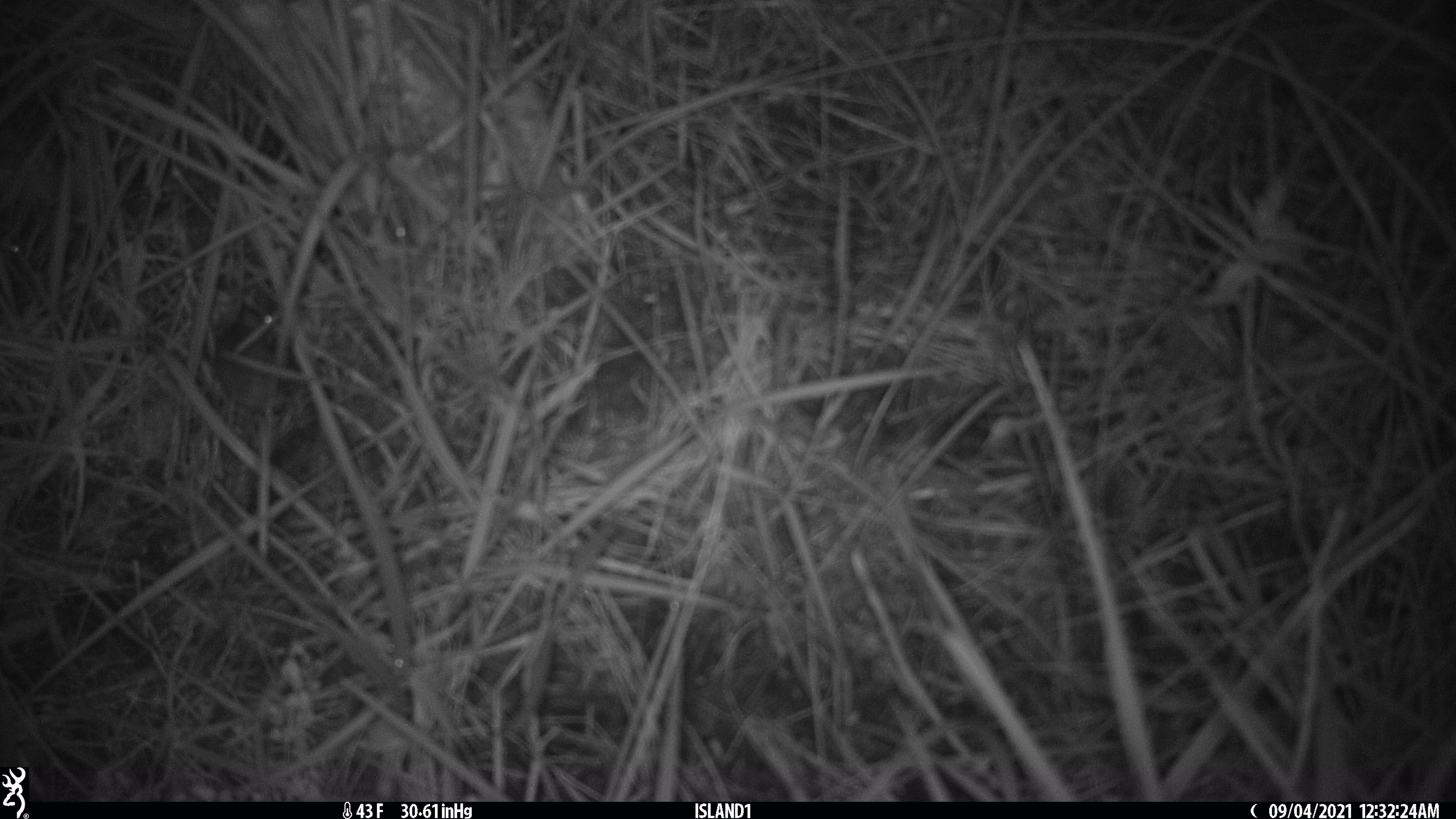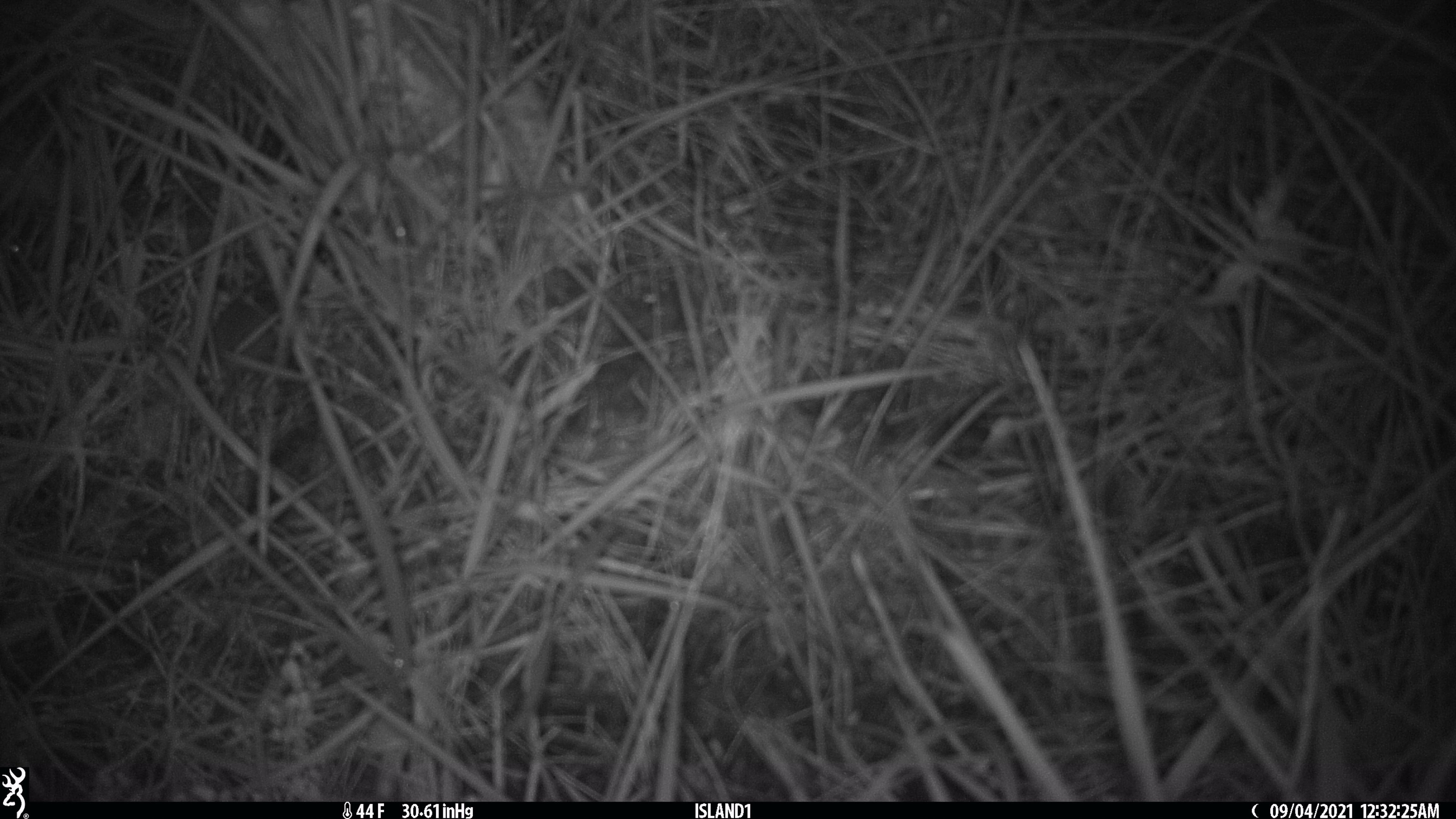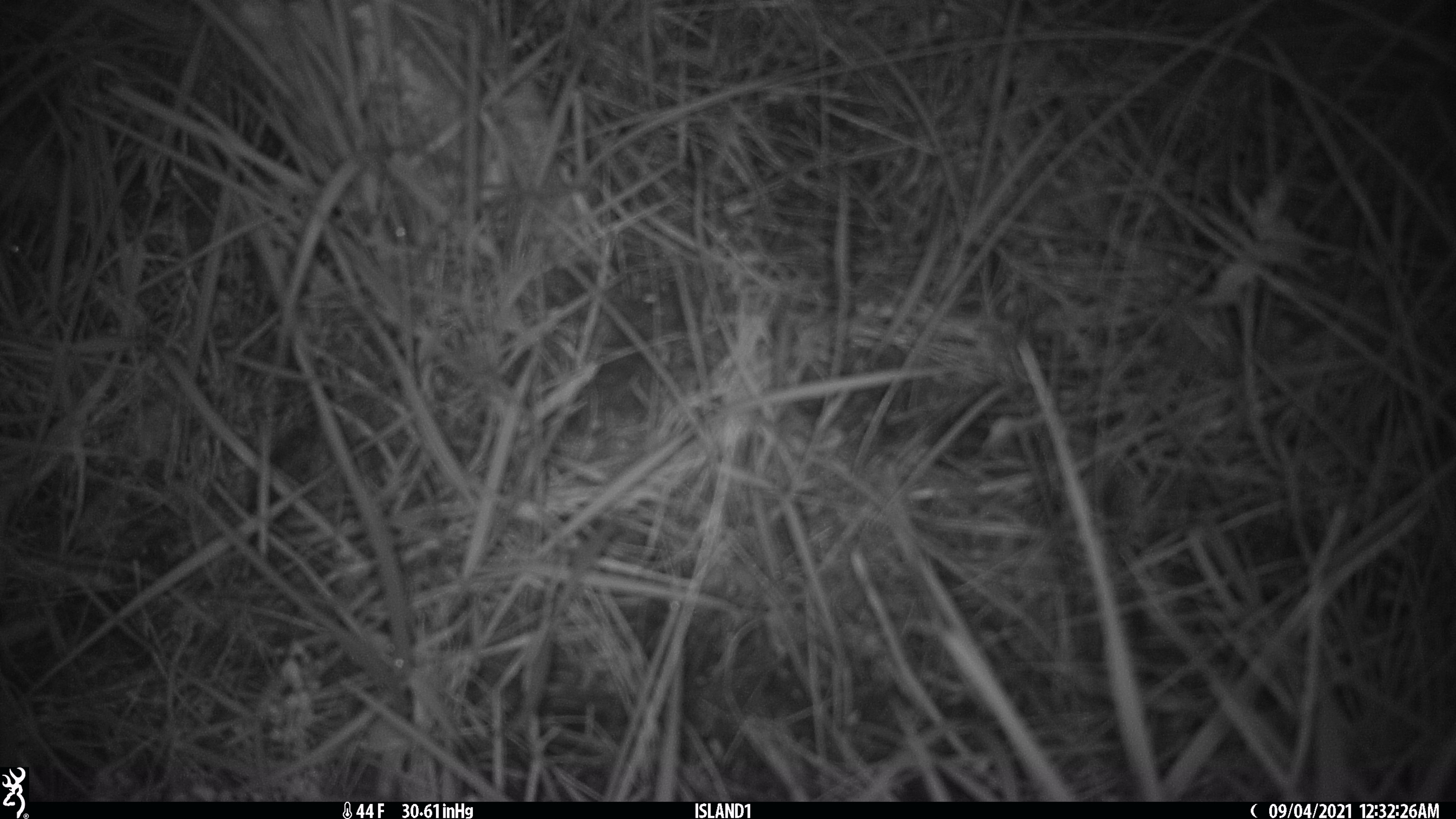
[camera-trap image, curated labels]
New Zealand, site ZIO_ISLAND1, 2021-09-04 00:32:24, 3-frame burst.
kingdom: Animalia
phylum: Chordata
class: Mammalia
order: Rodentia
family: Muridae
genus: Mus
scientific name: Mus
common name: mouse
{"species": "mouse (Mus)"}